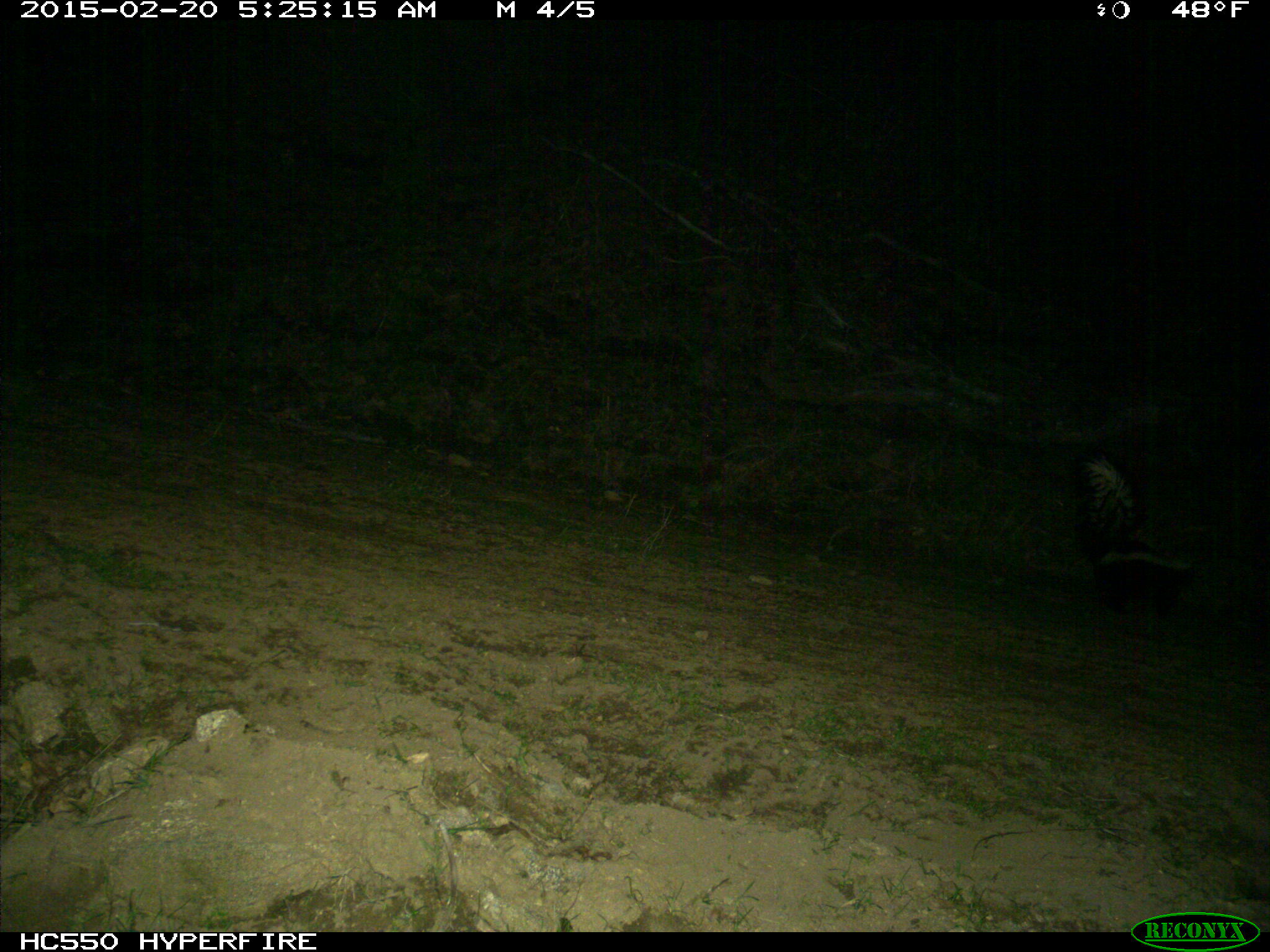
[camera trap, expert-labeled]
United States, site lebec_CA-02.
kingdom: Animalia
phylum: Chordata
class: Mammalia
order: Carnivora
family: Mephitidae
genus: Mephitis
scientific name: Mephitis mephitis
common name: striped skunk